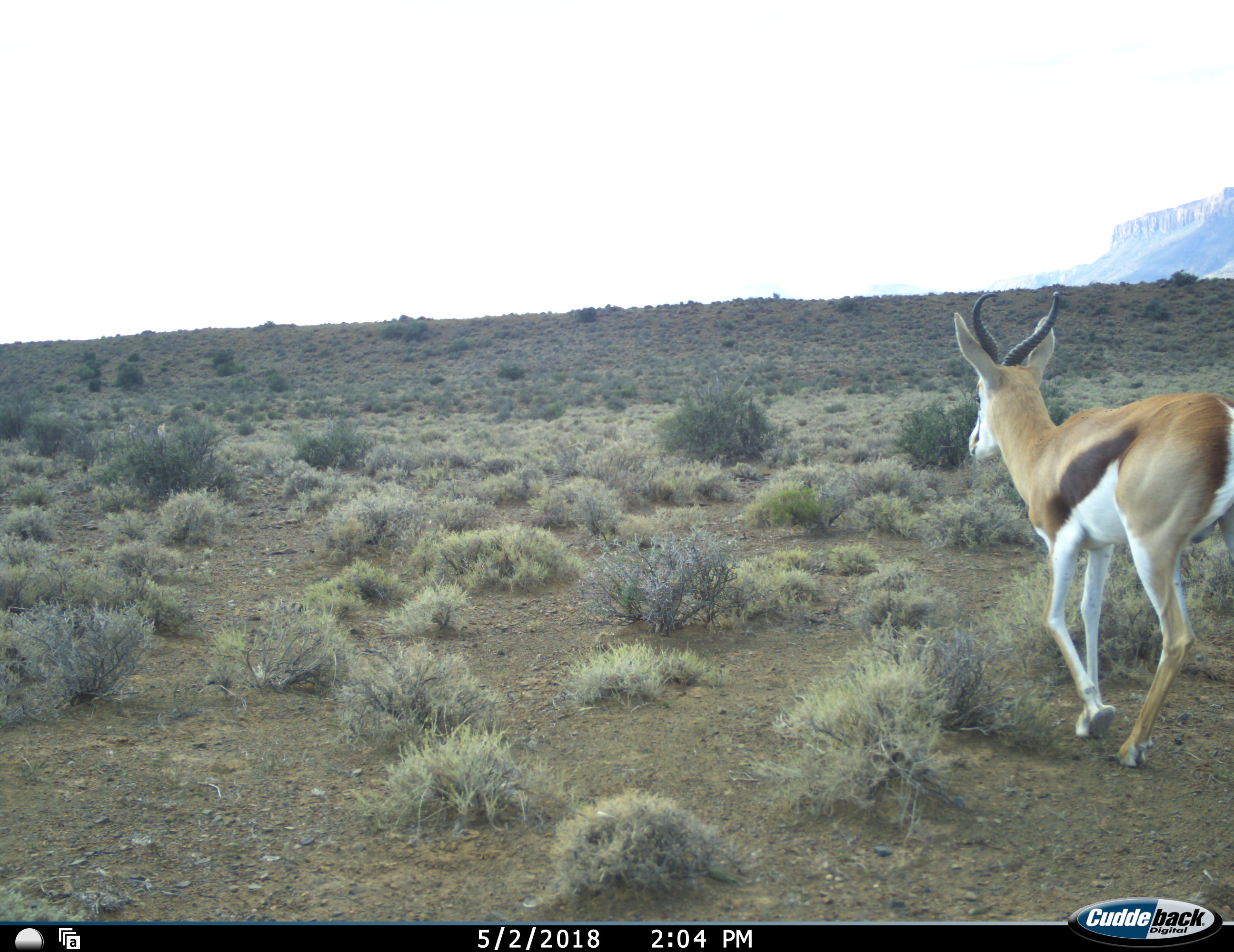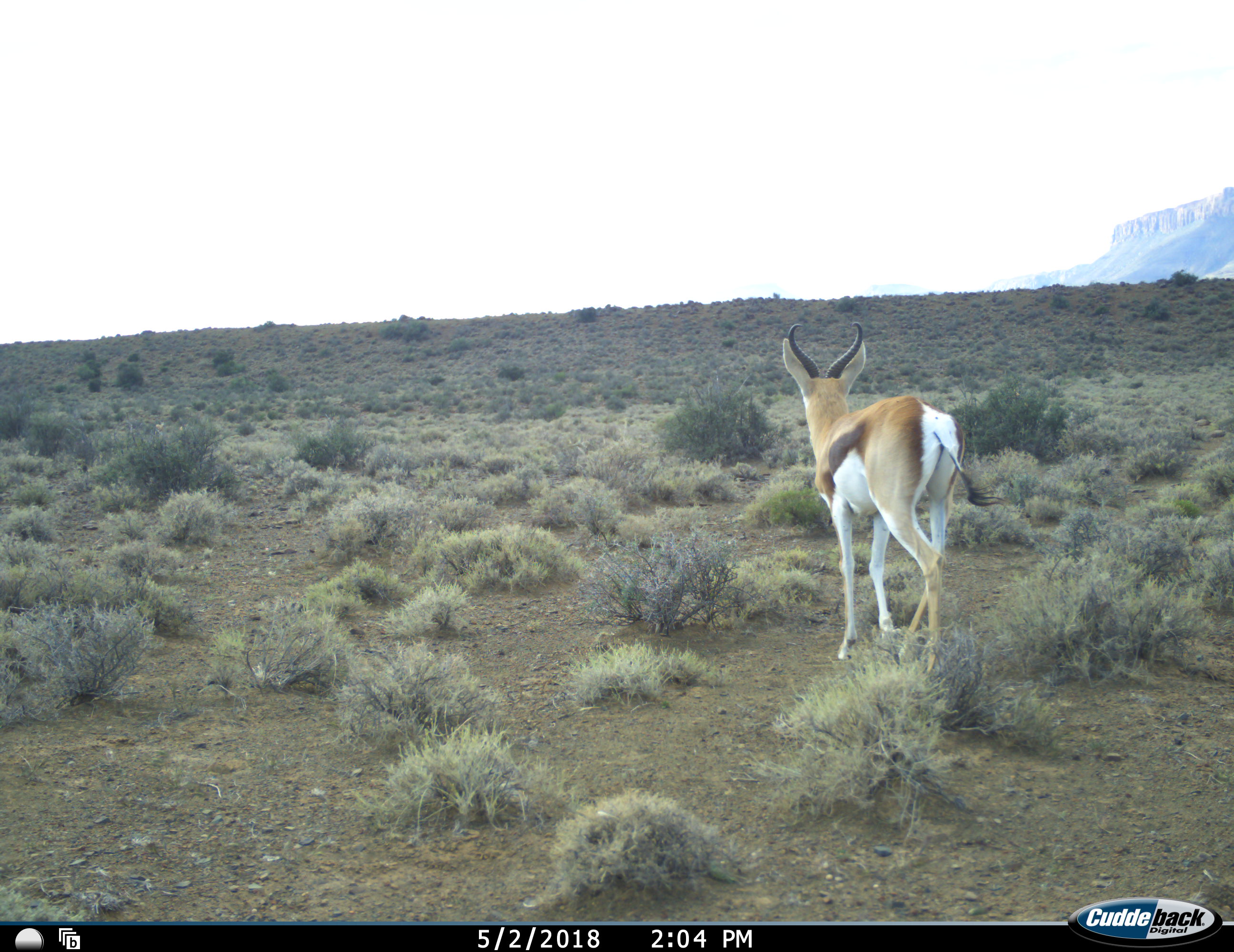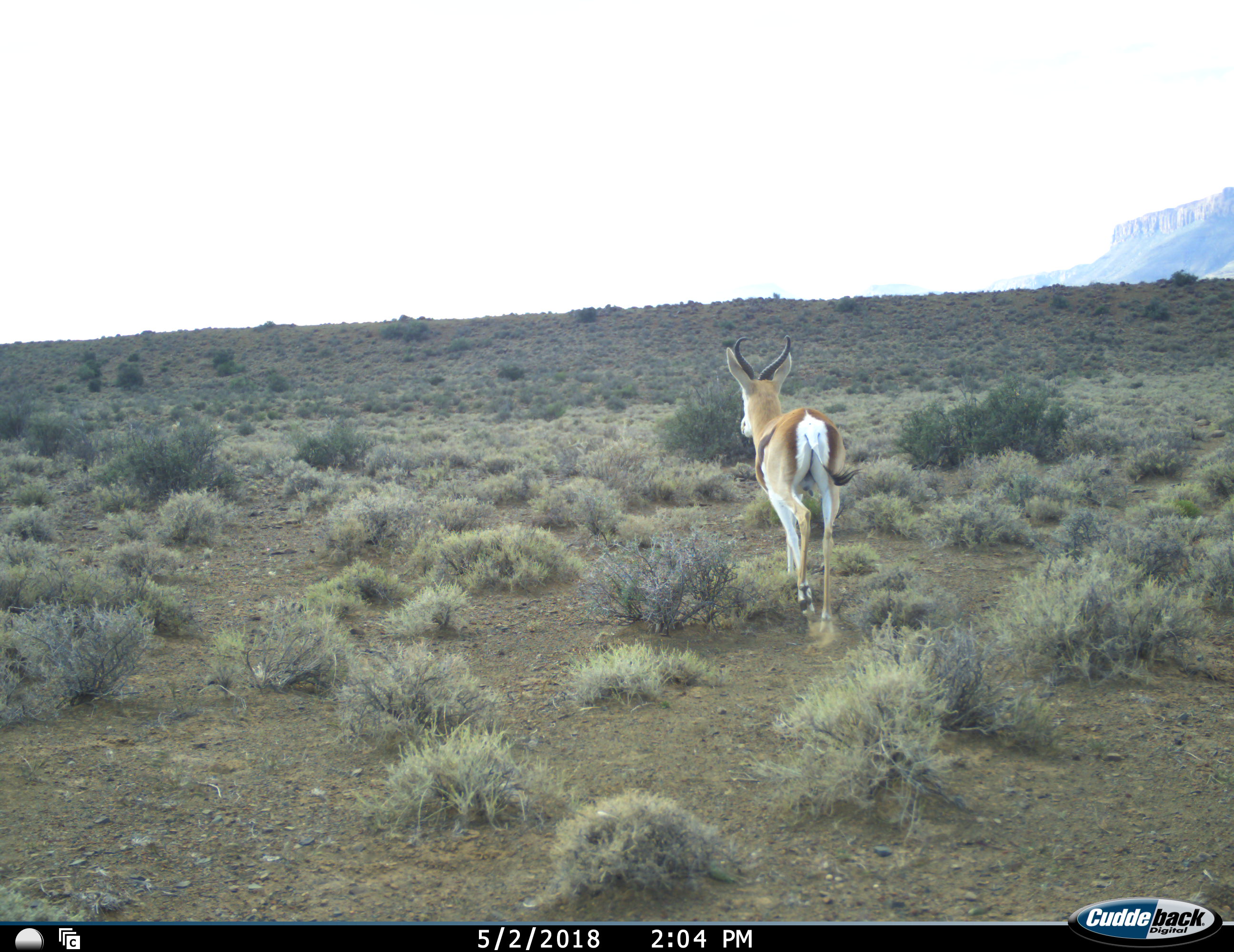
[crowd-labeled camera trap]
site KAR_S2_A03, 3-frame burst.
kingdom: Animalia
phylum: Chordata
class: Mammalia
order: Artiodactyla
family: Bovidae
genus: Antidorcas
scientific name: Antidorcas marsupialis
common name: springbok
Springbok (Antidorcas marsupialis), count 1. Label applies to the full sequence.